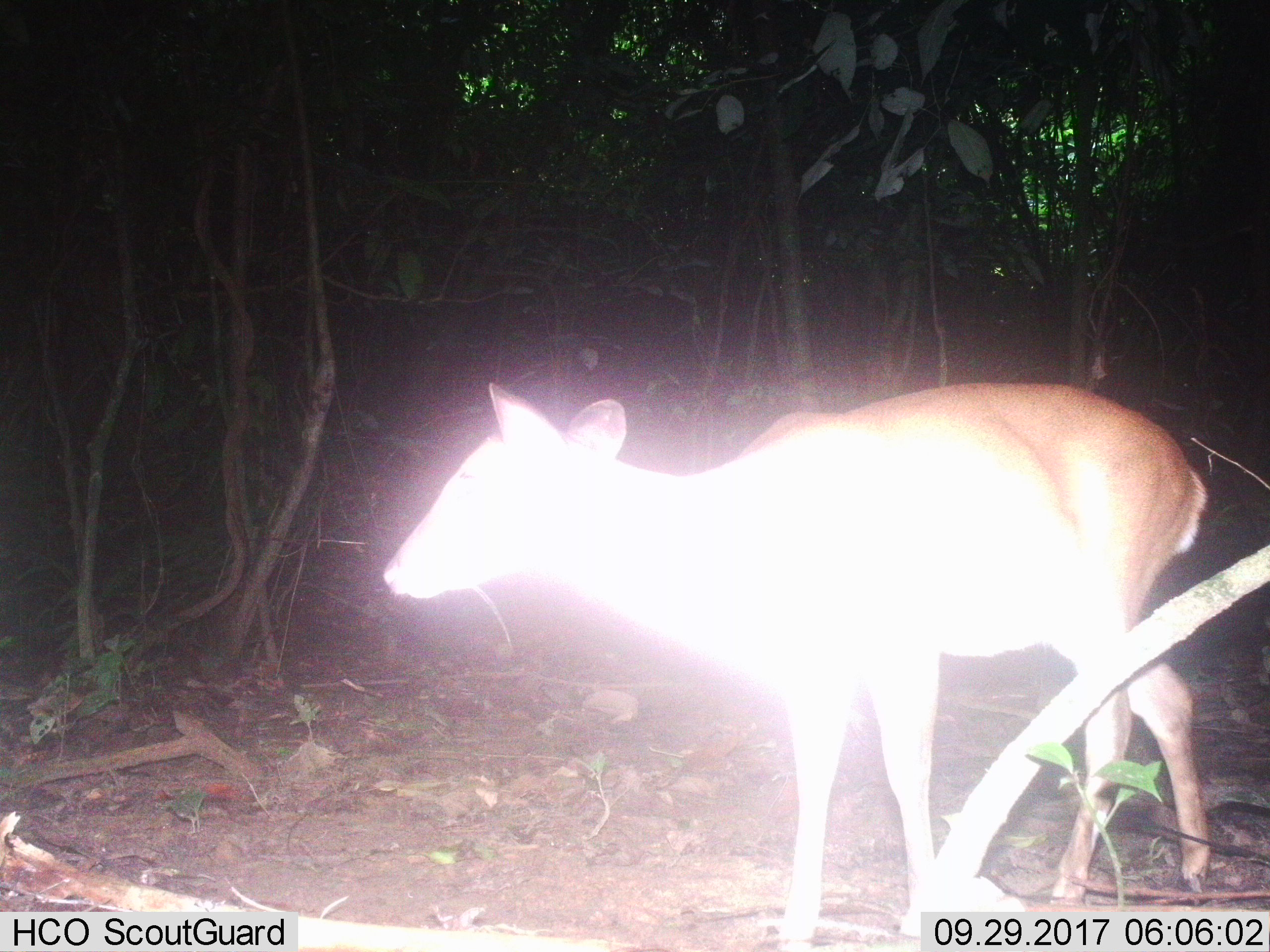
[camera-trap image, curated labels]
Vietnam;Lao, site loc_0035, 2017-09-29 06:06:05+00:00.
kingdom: Animalia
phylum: Chordata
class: Mammalia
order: Artiodactyla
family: Cervidae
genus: Muntiacus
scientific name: Muntiacus vuquangensis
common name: large-antlered muntjac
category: large antlered muntjac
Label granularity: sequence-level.